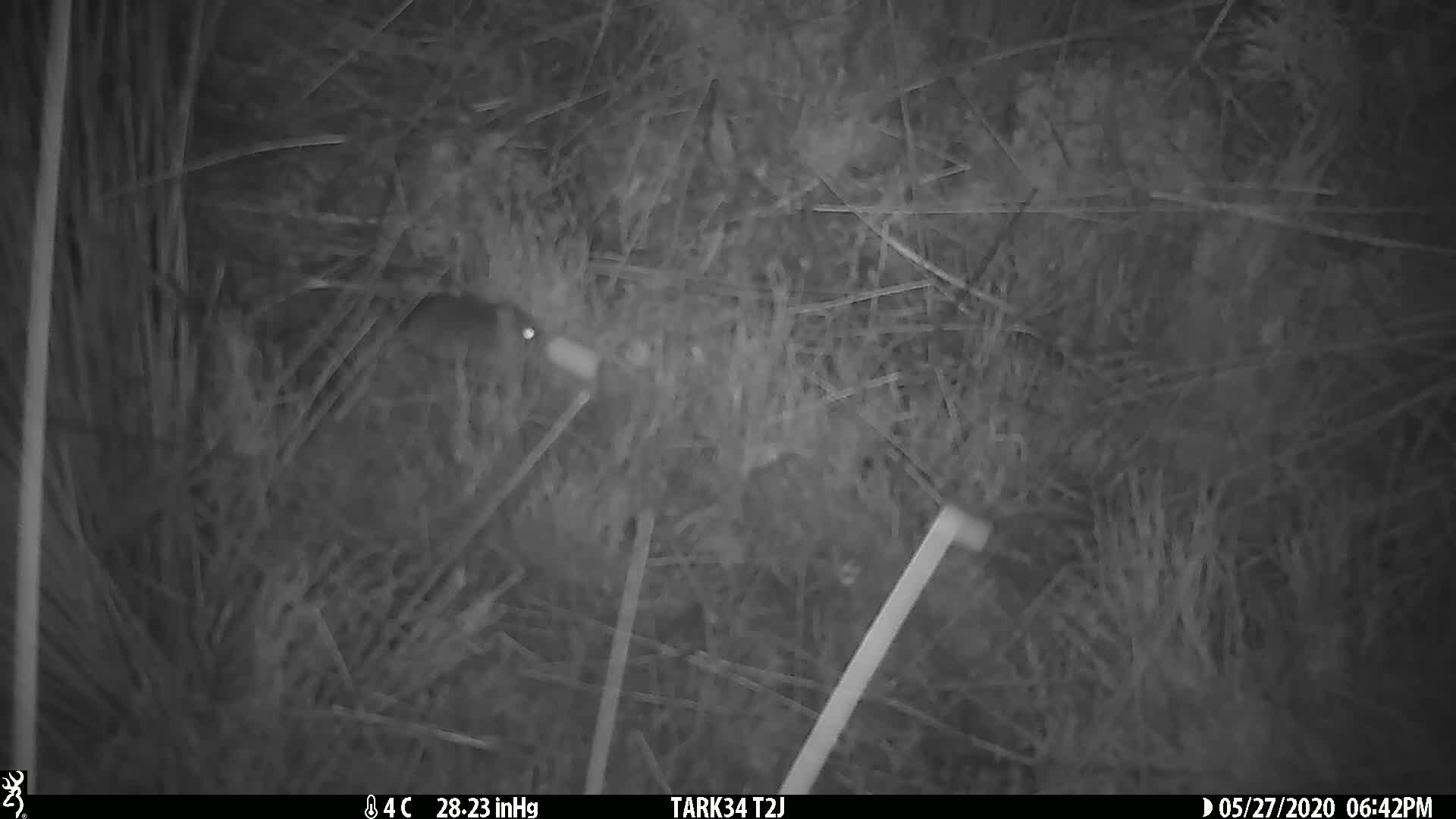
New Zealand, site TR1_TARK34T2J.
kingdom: Animalia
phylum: Chordata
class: Mammalia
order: Rodentia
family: Muridae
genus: Mus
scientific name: Mus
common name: mouse